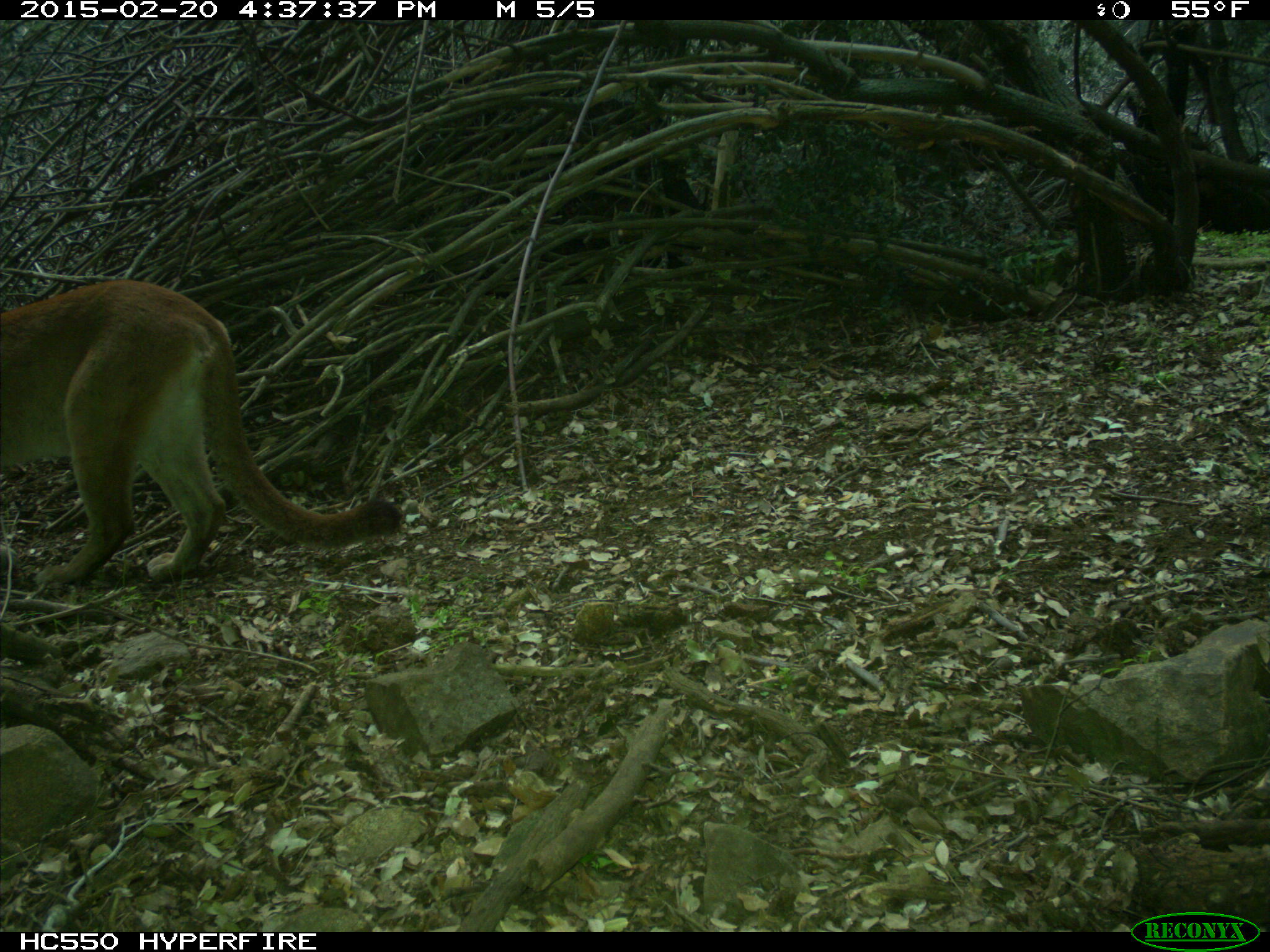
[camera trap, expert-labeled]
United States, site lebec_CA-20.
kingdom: Animalia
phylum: Chordata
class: Mammalia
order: Carnivora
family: Felidae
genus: Puma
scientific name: Puma concolor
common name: mountain lion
Puma concolor (mountain lion).